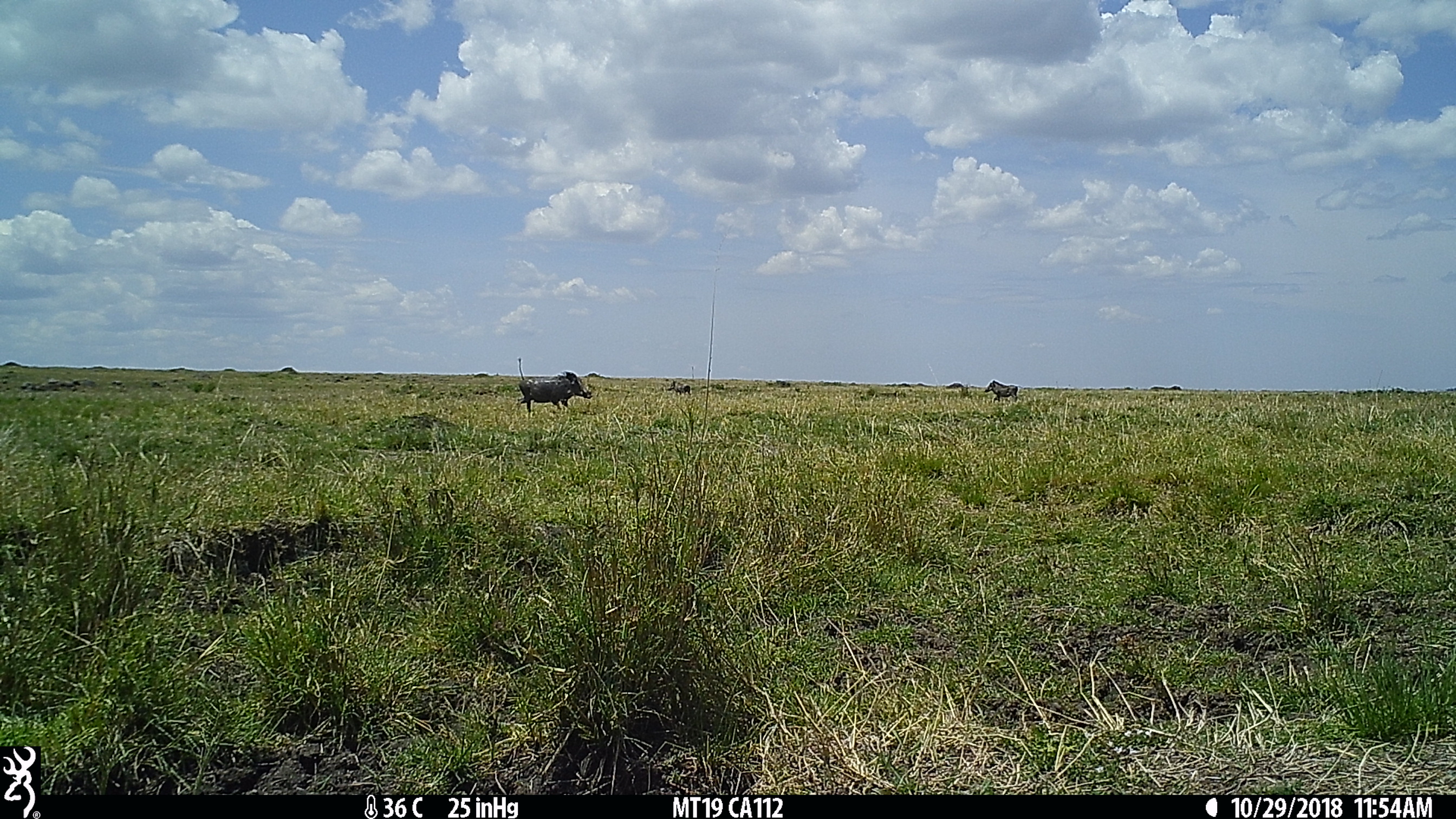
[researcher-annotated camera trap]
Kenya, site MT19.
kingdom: Animalia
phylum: Chordata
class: Mammalia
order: Artiodactyla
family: Suidae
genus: Phacochoerus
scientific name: Phacochoerus africanus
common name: common warthog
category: warthog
Warthog (common warthog) (Phacochoerus africanus).